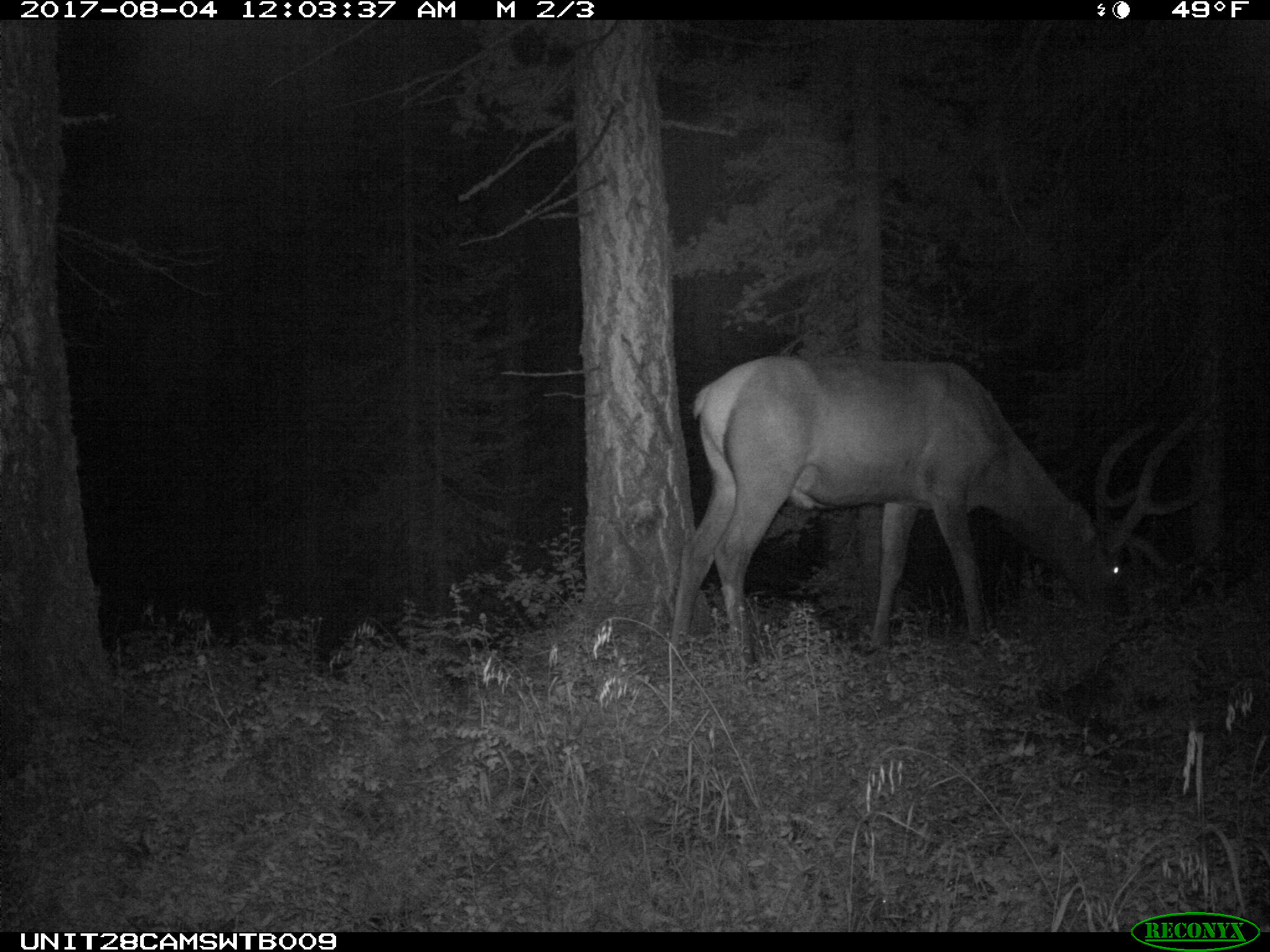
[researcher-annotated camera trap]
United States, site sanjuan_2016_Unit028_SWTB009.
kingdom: Animalia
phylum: Chordata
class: Mammalia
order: Artiodactyla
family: Cervidae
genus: Cervus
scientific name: Cervus elaphus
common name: red deer